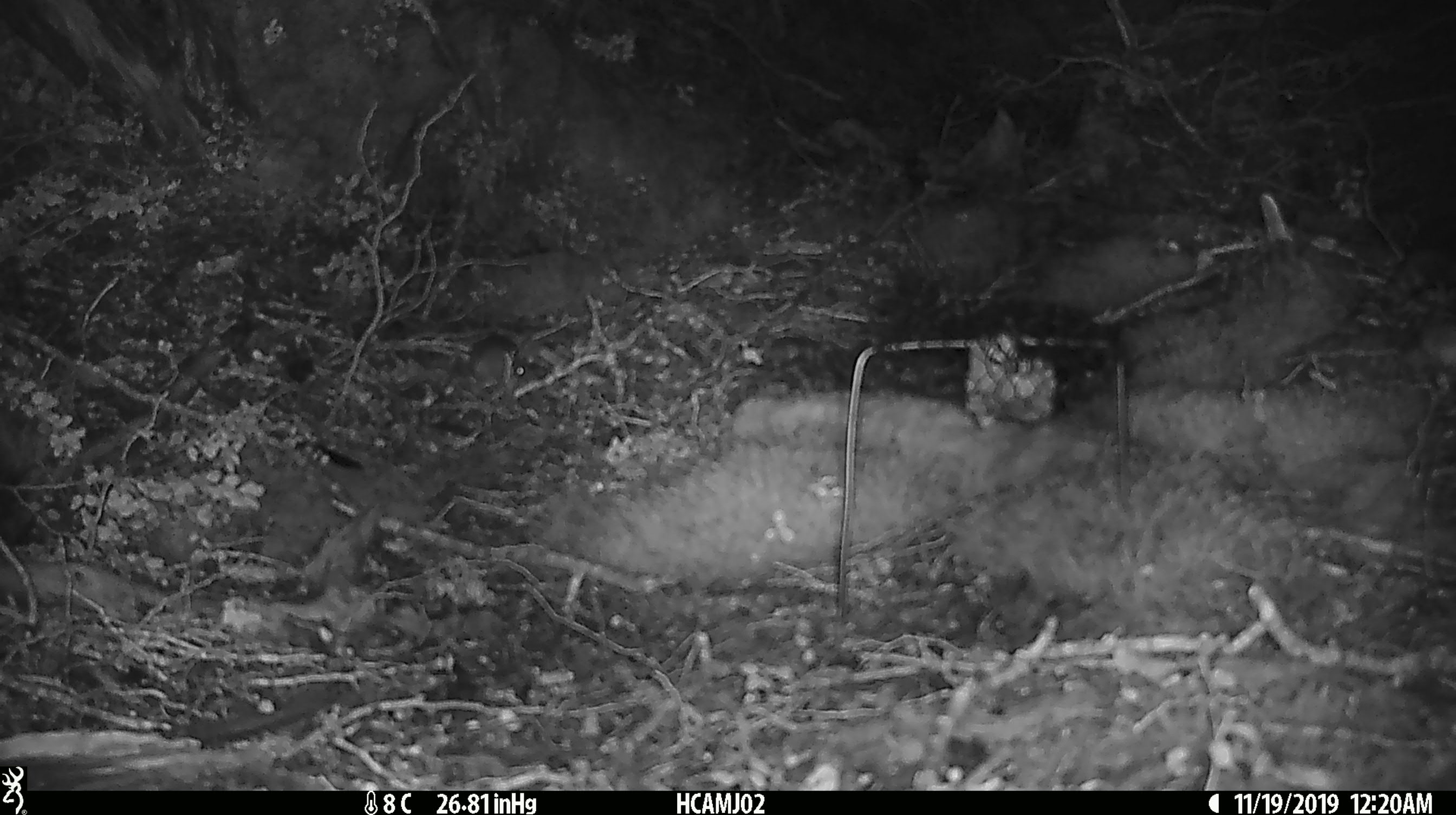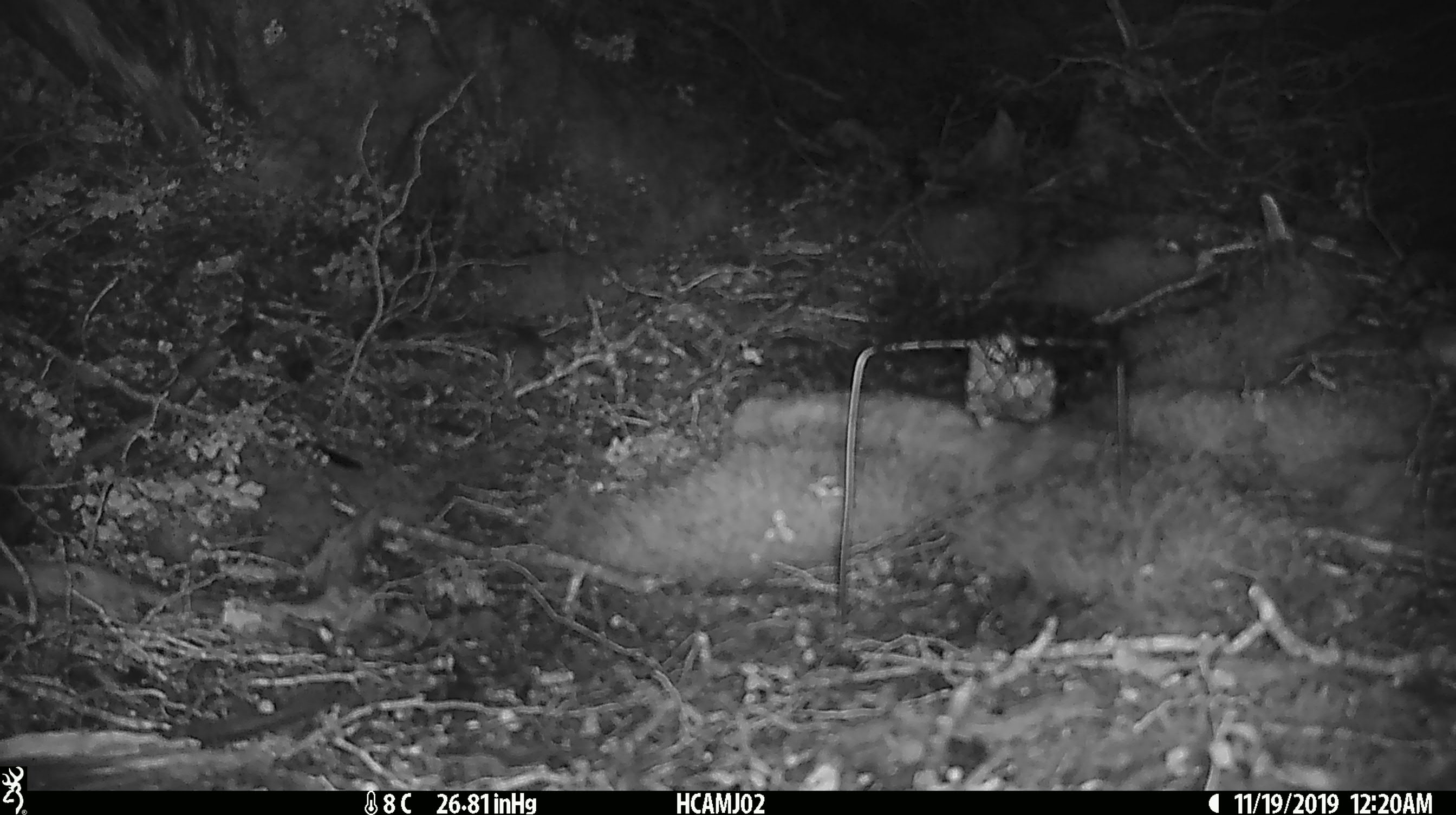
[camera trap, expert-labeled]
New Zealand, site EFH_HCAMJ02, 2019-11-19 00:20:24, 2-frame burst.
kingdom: Animalia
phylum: Chordata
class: Mammalia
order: Rodentia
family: Muridae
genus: Mus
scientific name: Mus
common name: mouse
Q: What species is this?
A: Mouse (Mus).